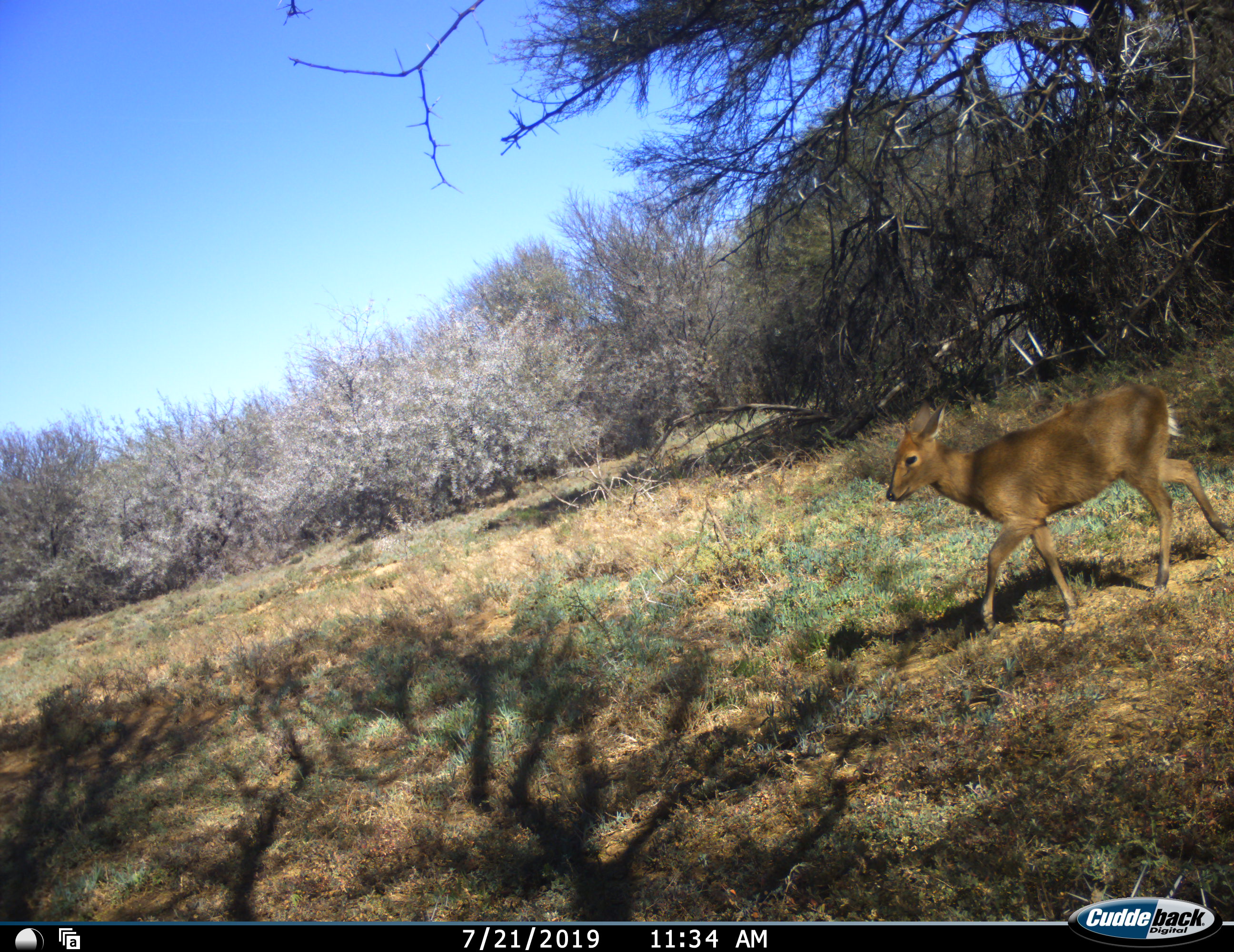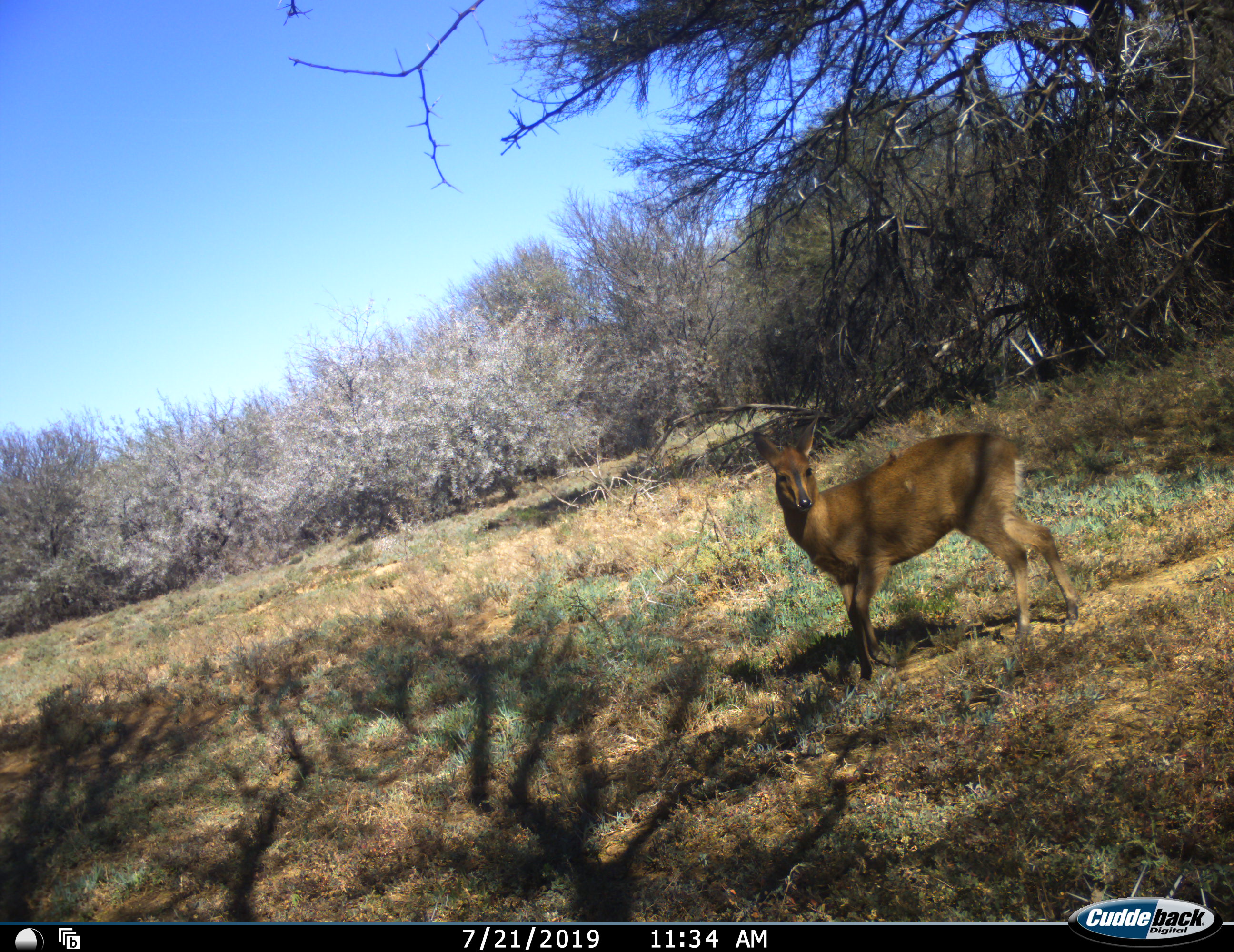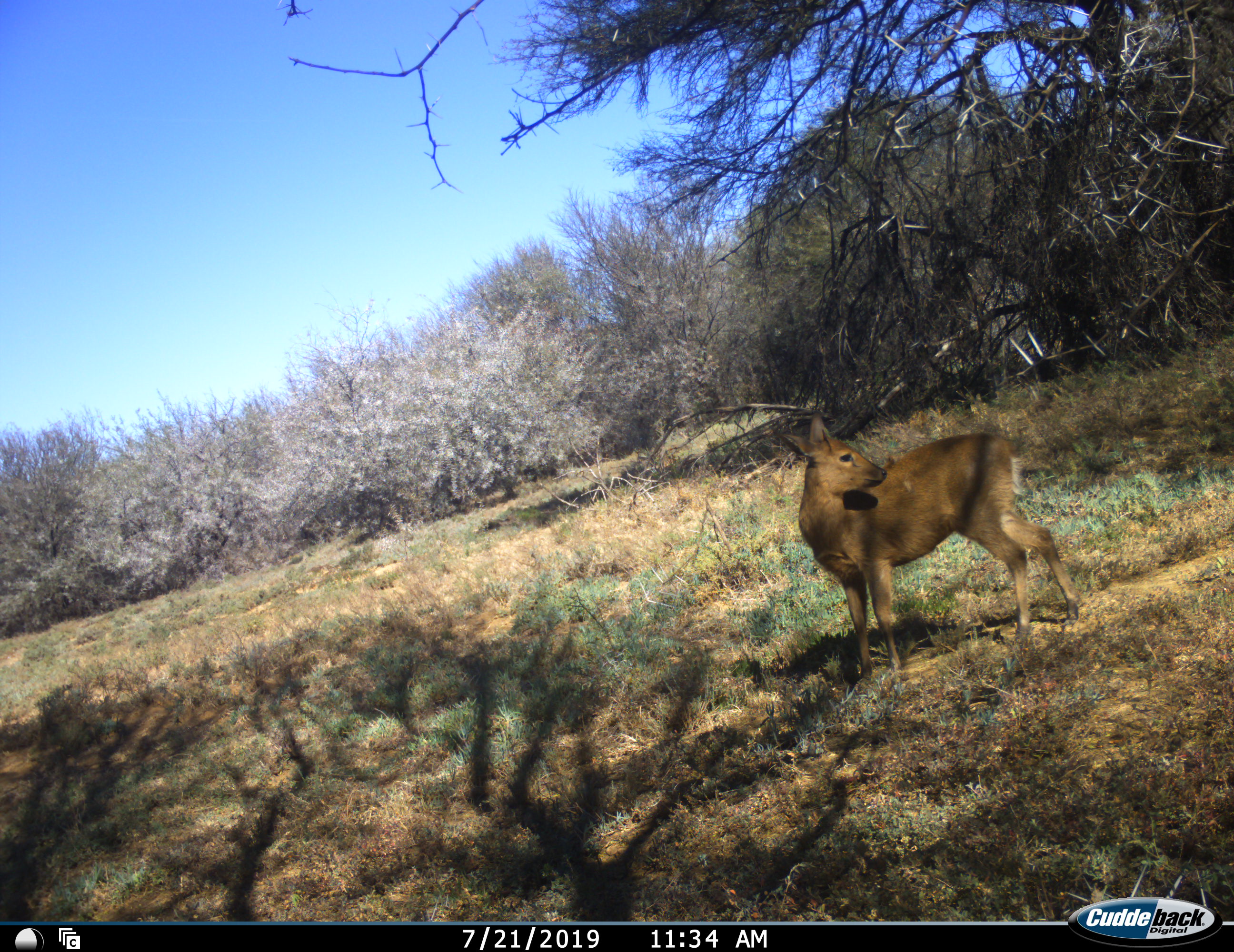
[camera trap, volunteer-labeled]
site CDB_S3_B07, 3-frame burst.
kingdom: Animalia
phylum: Chordata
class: Mammalia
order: Artiodactyla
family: Bovidae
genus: Sylvicapra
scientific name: Sylvicapra grimmia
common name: common duiker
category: duikercommongrey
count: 1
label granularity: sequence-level